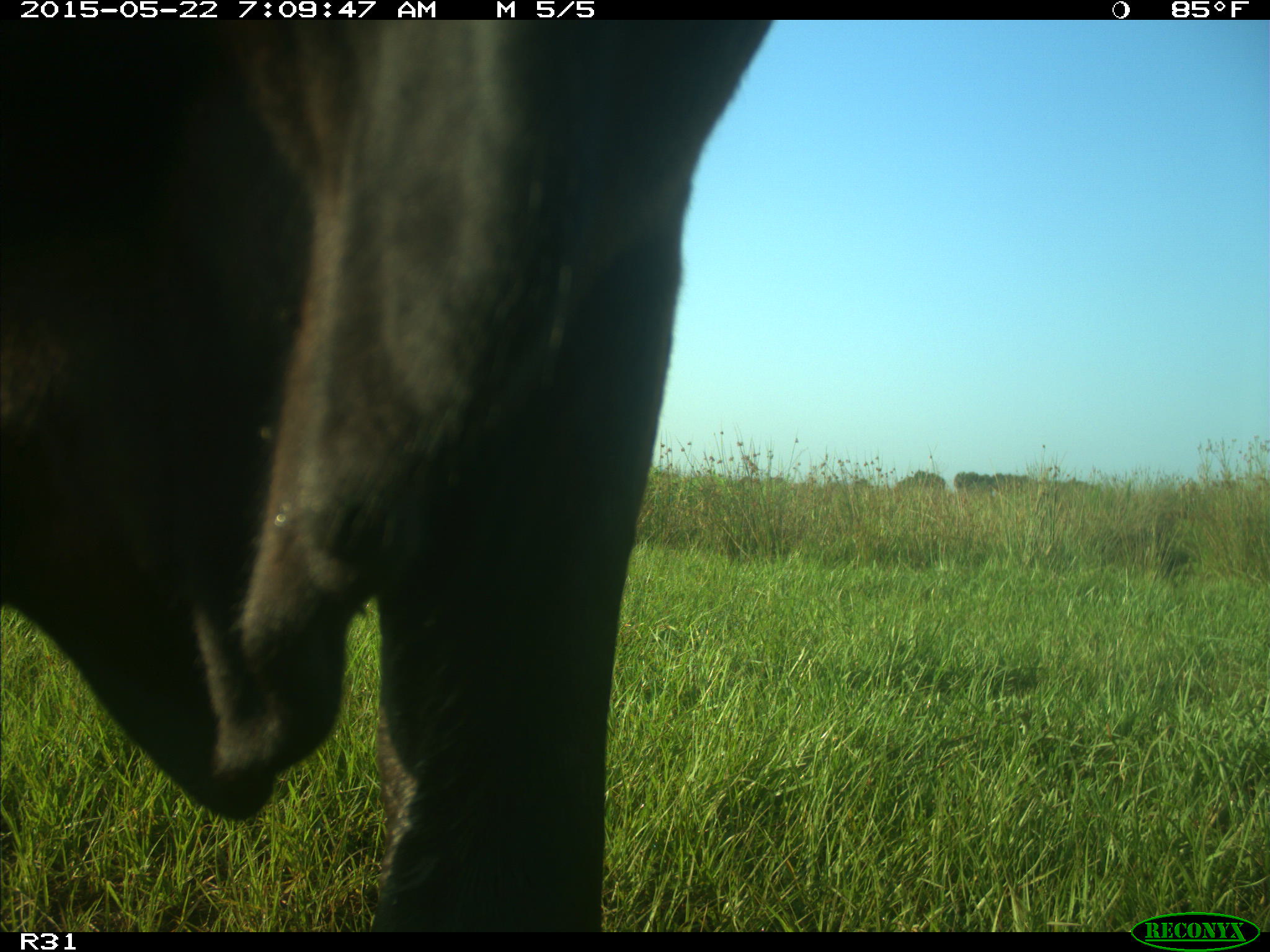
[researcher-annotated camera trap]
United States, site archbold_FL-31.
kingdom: Animalia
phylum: Chordata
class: Mammalia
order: Artiodactyla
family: Bovidae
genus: Bos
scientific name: Bos taurus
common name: domestic cow